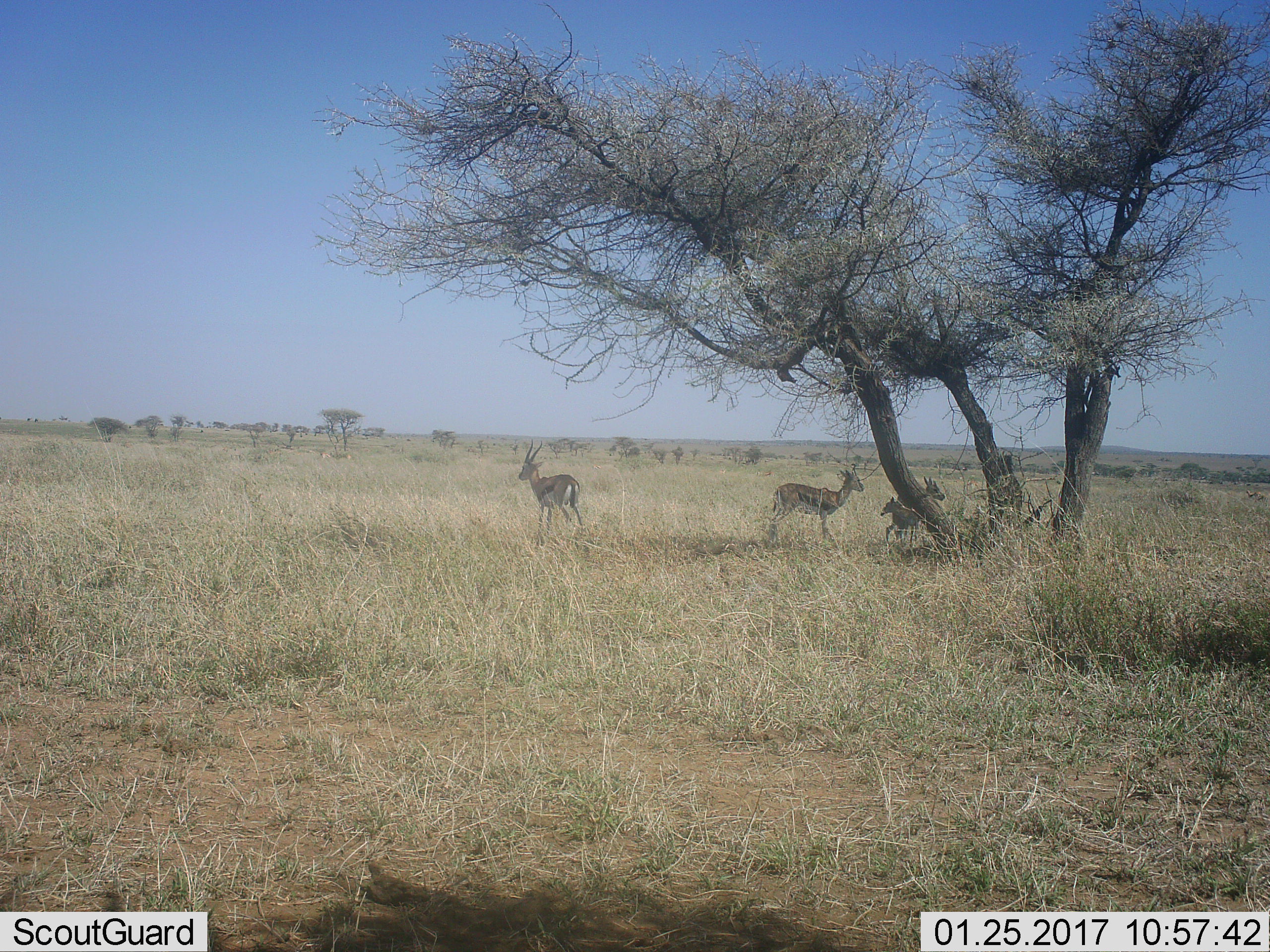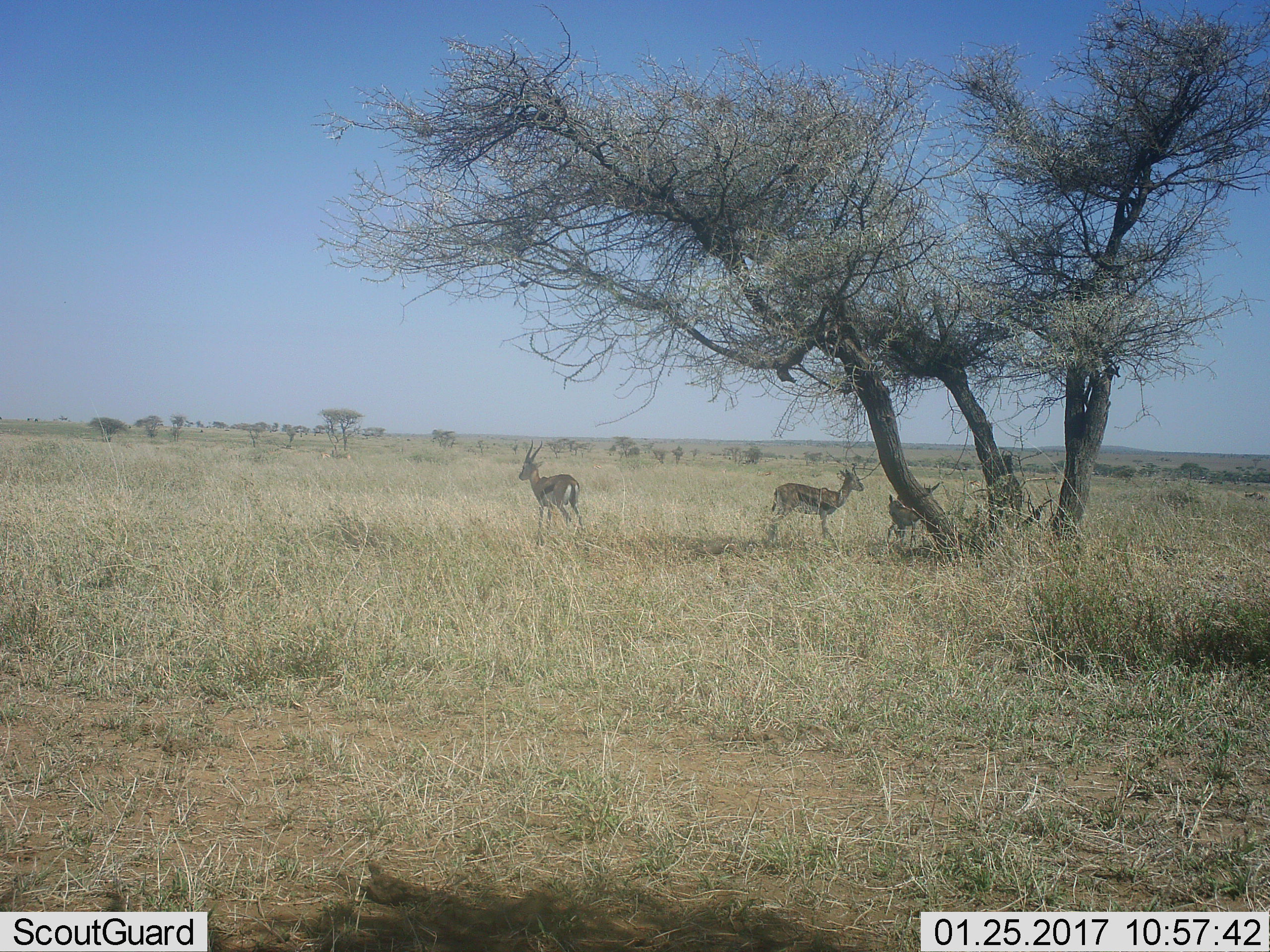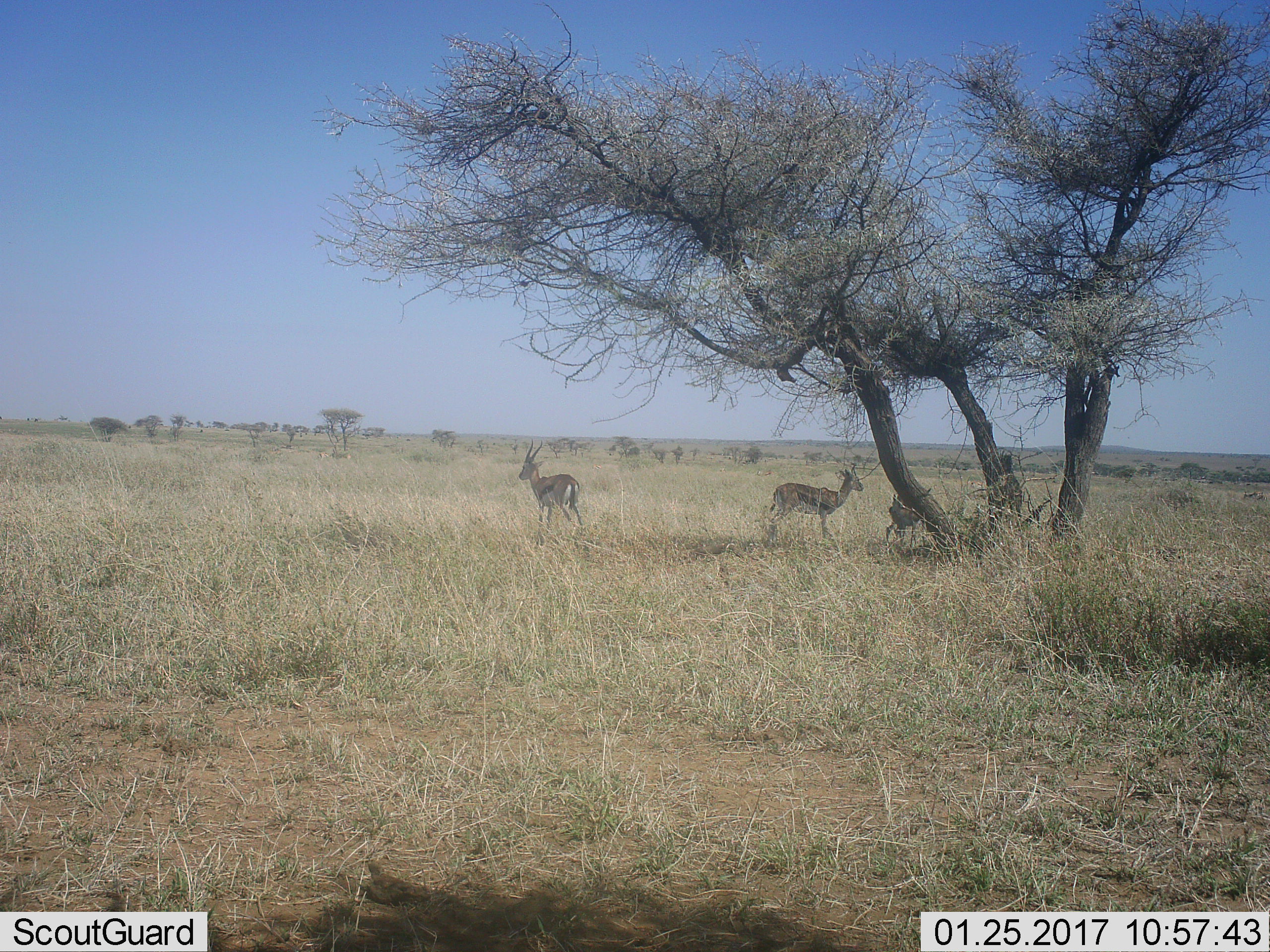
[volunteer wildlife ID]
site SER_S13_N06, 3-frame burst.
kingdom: Animalia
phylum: Chordata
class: Mammalia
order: Artiodactyla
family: Bovidae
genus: Eudorcas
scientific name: Eudorcas thomsonii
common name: thomson's gazelle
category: gazellethomsons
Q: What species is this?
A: Gazellethomsons (thomson's gazelle) (Eudorcas thomsonii).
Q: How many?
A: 4.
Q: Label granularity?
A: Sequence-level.